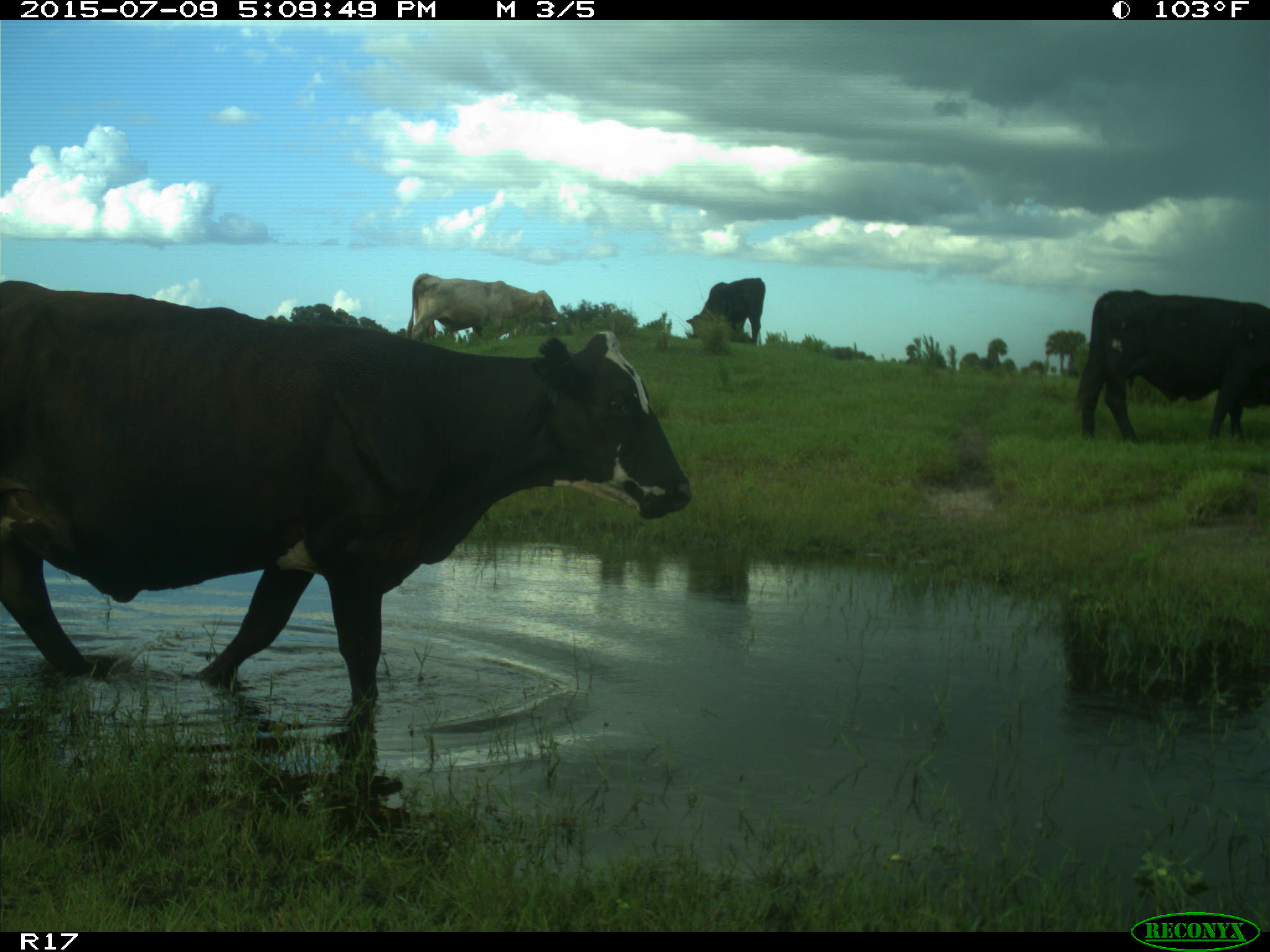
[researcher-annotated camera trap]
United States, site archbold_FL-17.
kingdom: Animalia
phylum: Chordata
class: Mammalia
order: Artiodactyla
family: Bovidae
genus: Bos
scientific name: Bos taurus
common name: domestic cow